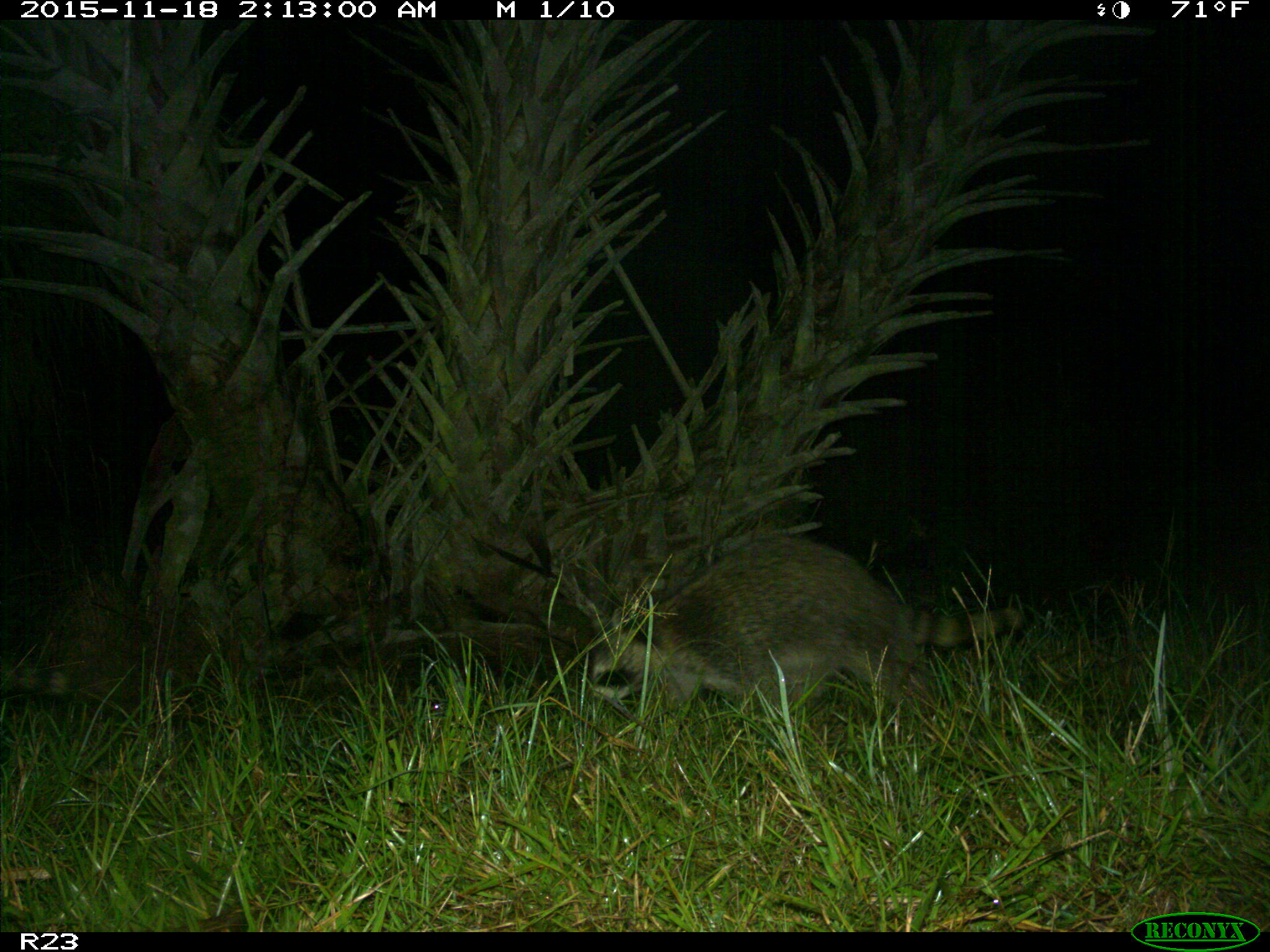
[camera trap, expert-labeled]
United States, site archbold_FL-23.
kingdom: Animalia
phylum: Chordata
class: Mammalia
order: Carnivora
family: Procyonidae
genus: Procyon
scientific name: Procyon lotor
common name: common raccoon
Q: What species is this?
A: Procyon lotor (common raccoon).